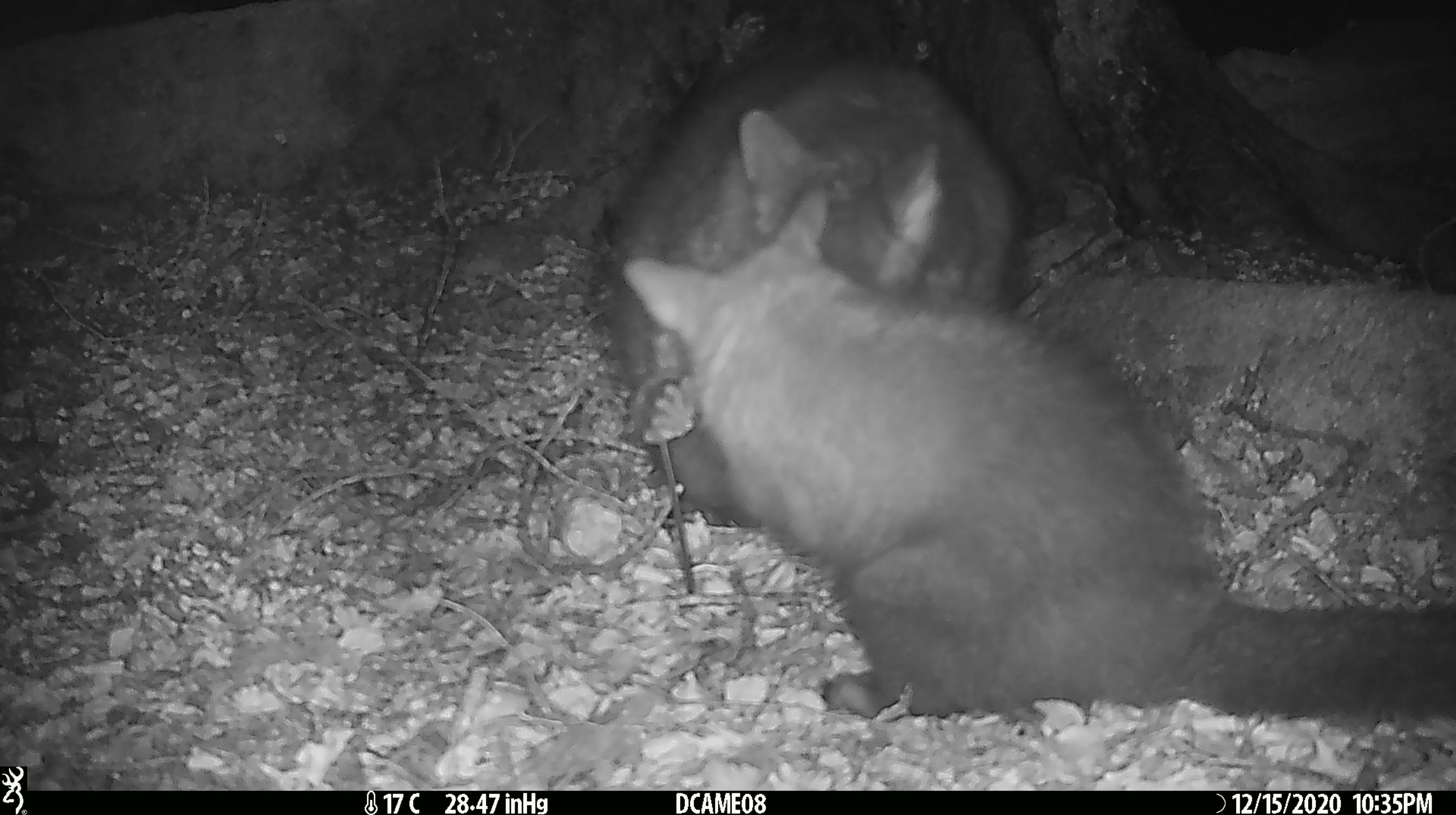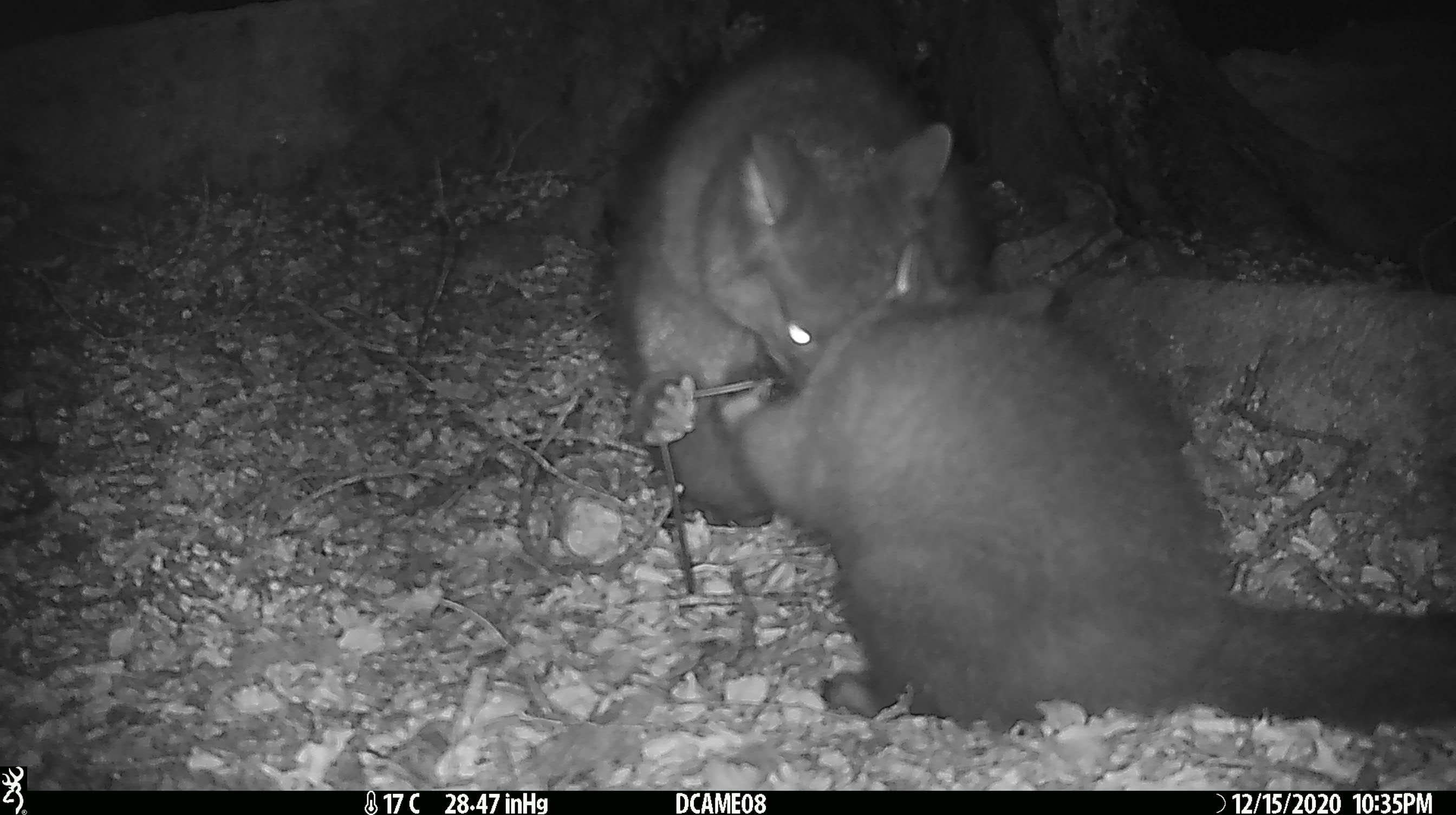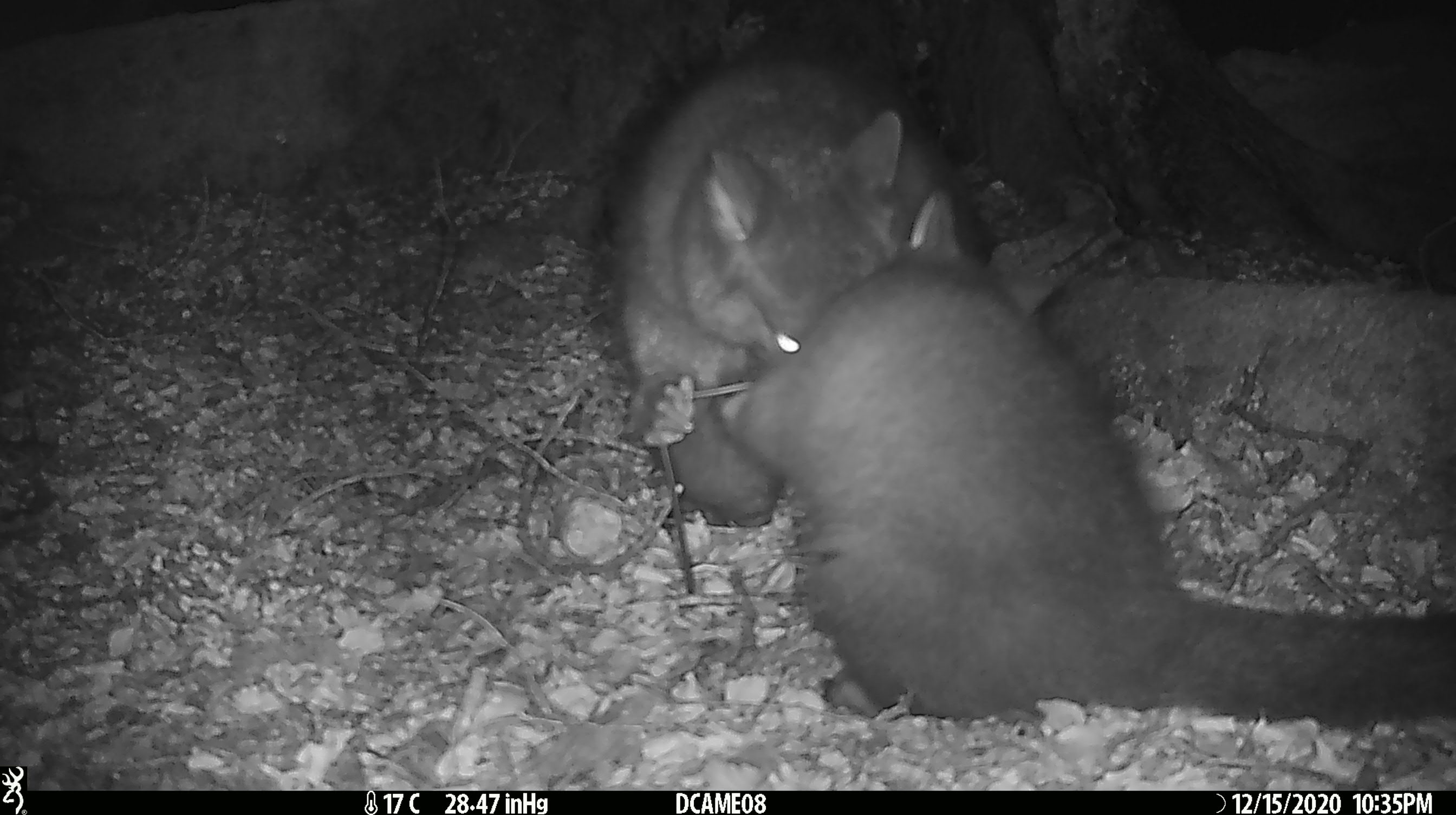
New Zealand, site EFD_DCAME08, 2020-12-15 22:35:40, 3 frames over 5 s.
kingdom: Animalia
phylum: Chordata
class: Mammalia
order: Diprotodontia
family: Phalangeridae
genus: Trichosurus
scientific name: Trichosurus vulpecula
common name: common brushtail possum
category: possum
Possum (common brushtail possum) (Trichosurus vulpecula).